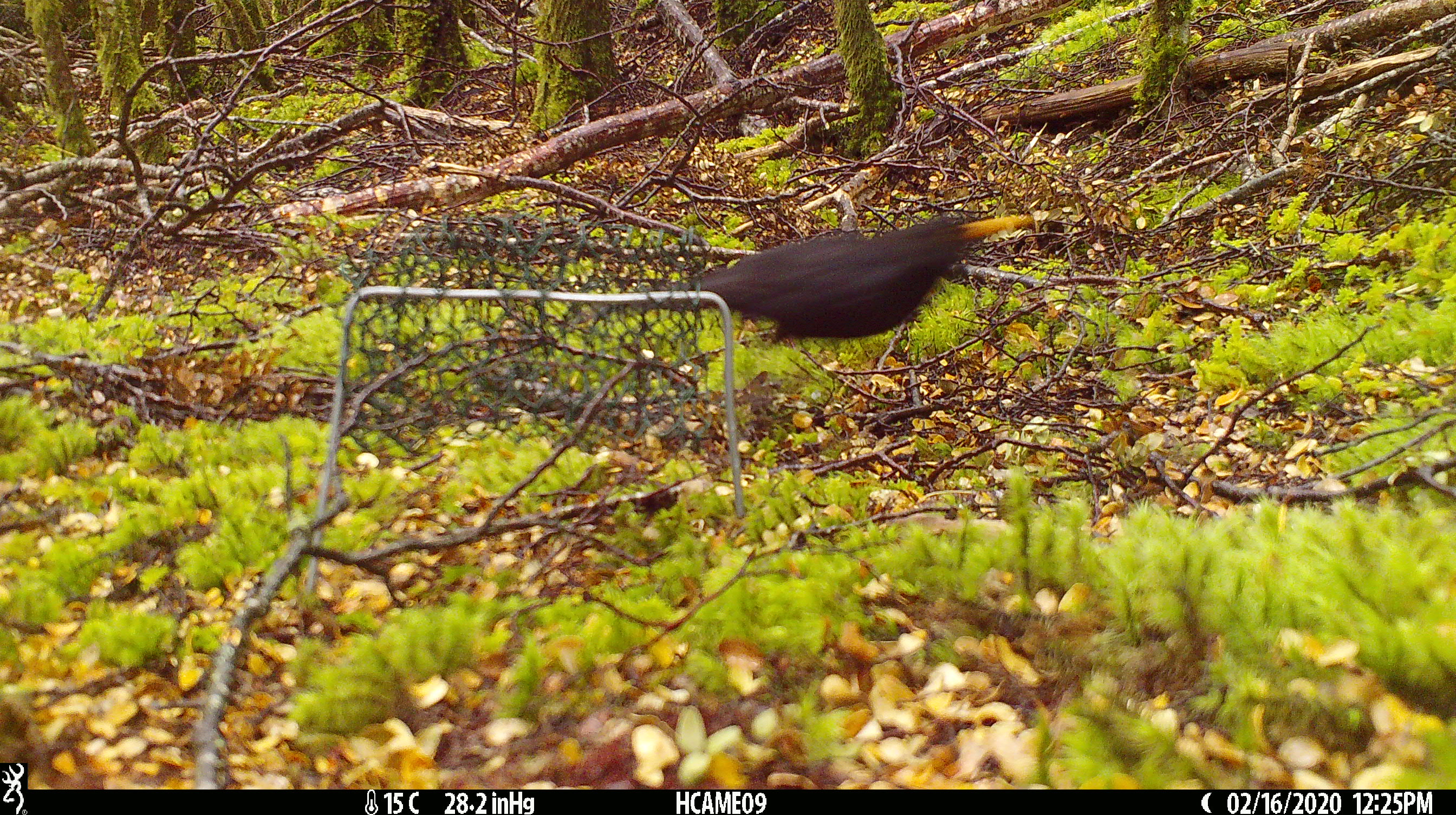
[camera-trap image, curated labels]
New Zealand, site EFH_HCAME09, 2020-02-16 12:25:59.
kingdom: Animalia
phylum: Chordata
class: Aves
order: Passeriformes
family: Turdidae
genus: Turdus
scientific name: Turdus merula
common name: eurasian blackbird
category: blackbird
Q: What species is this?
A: Blackbird (eurasian blackbird) (Turdus merula).